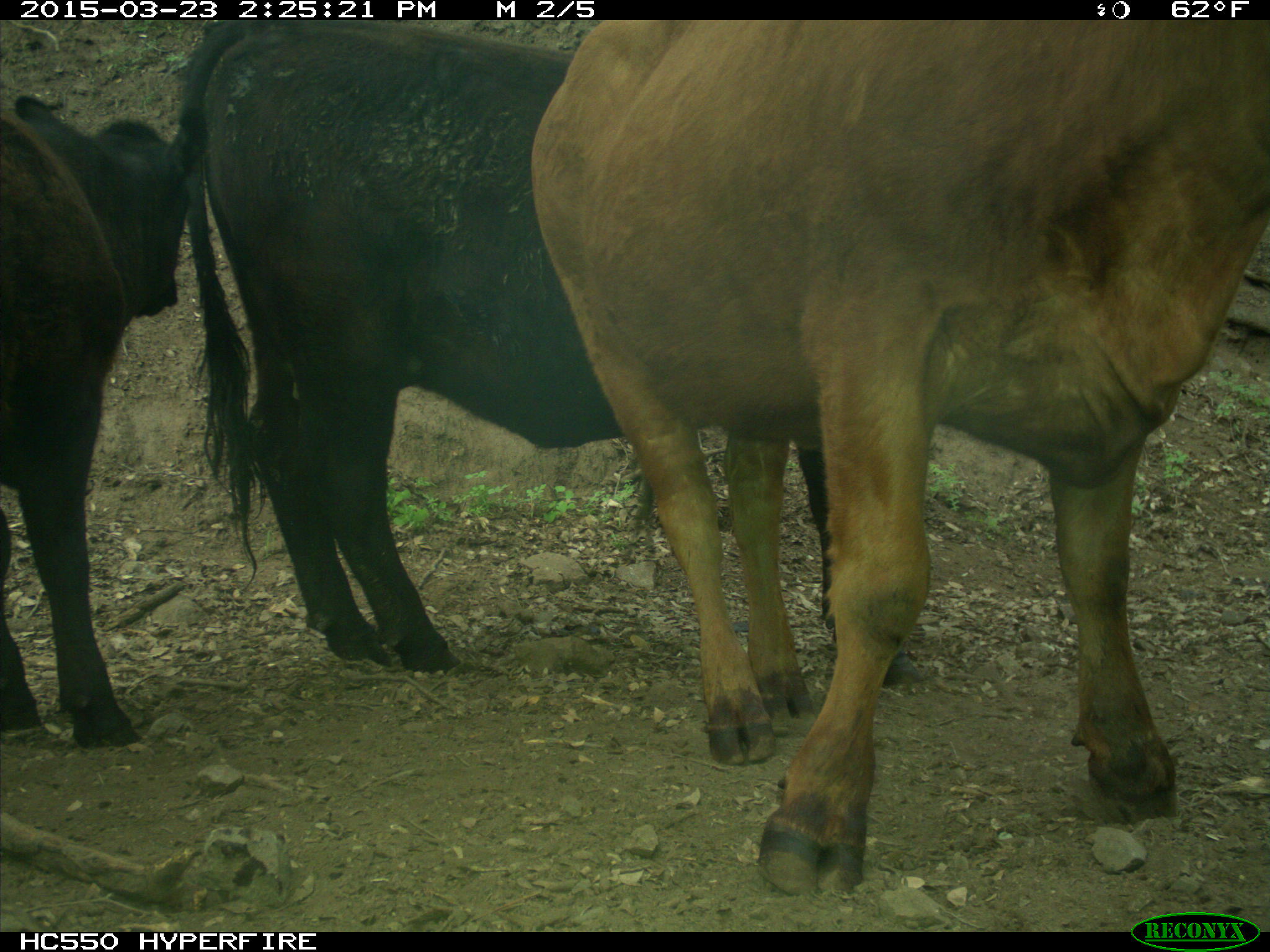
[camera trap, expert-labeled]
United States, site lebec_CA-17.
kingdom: Animalia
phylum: Chordata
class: Mammalia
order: Artiodactyla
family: Bovidae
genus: Bos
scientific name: Bos taurus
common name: domestic cow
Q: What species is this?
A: Bos taurus (domestic cow).